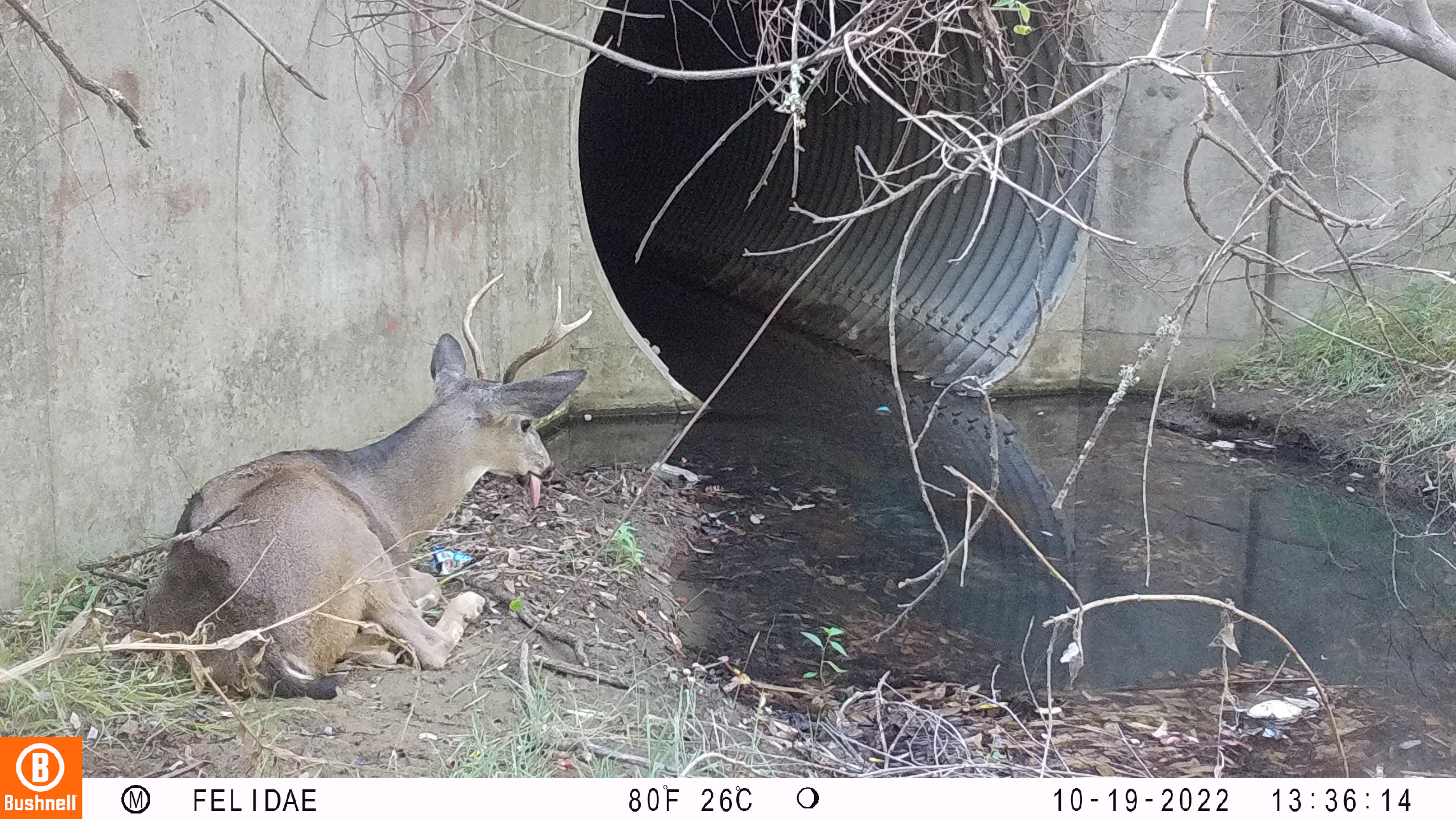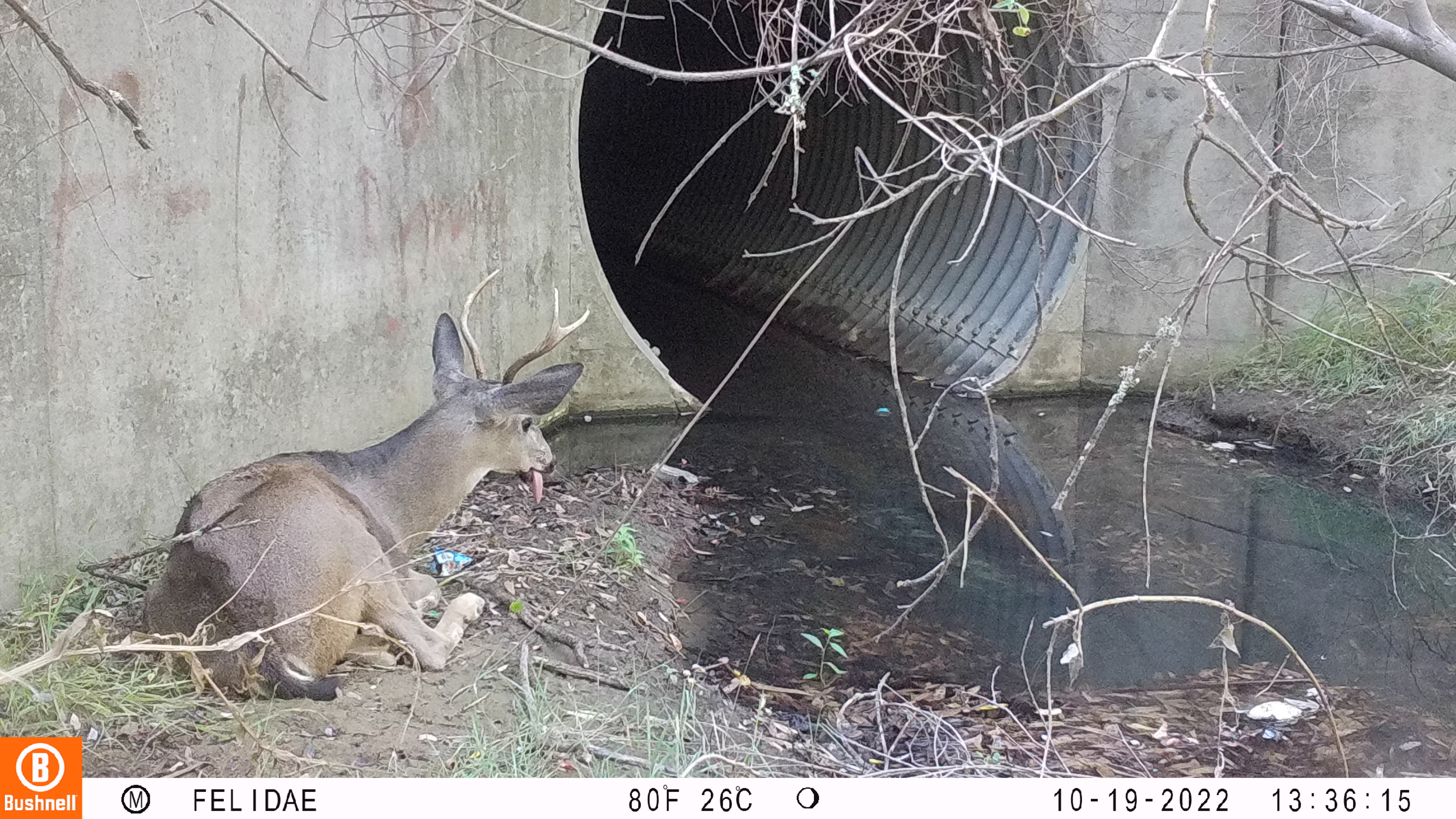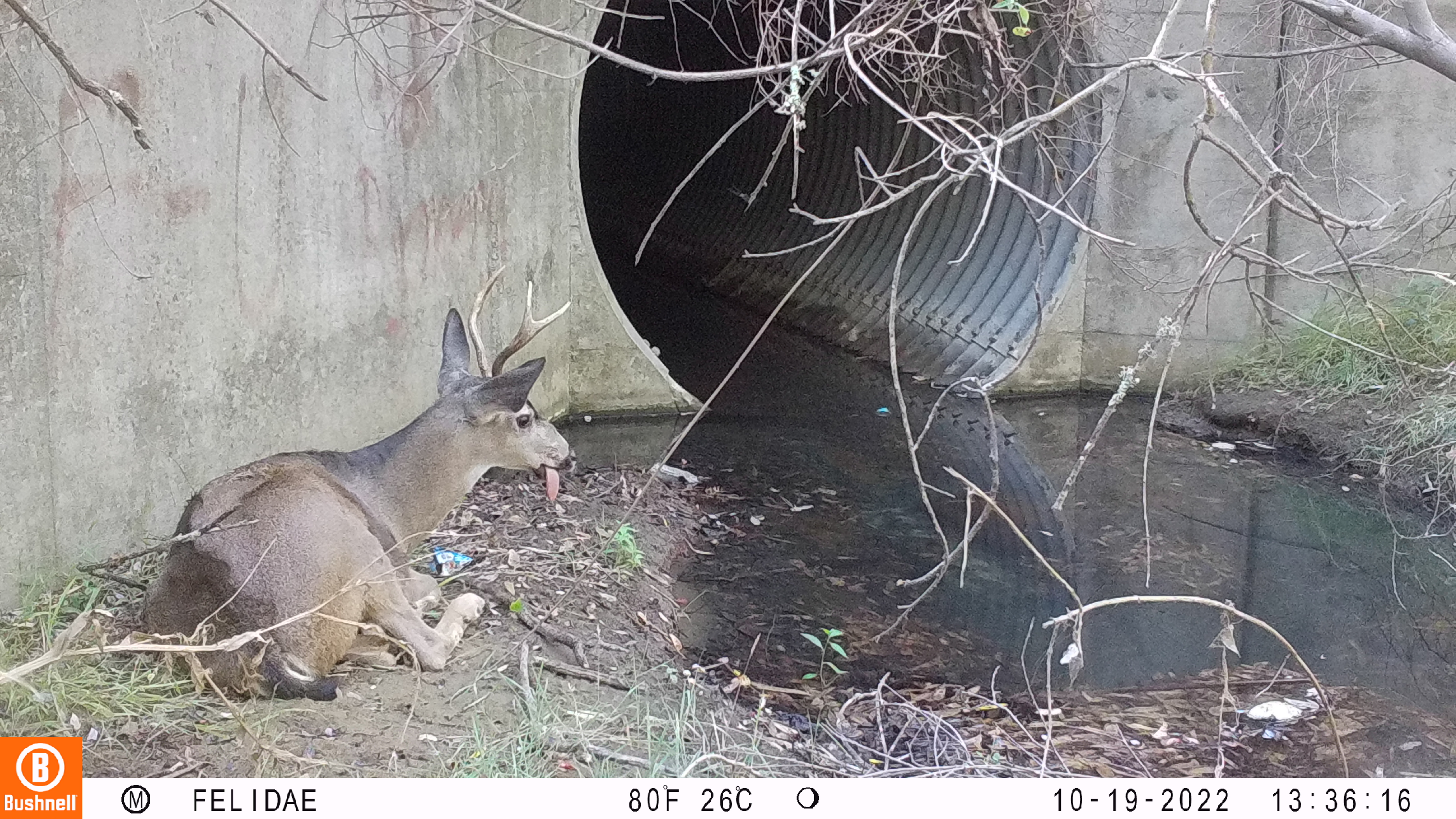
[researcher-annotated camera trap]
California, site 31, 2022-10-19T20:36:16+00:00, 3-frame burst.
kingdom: Animalia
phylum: Chordata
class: Mammalia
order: Artiodactyla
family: Cervidae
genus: Odocoileus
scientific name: Odocoileus hemionus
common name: mule deer